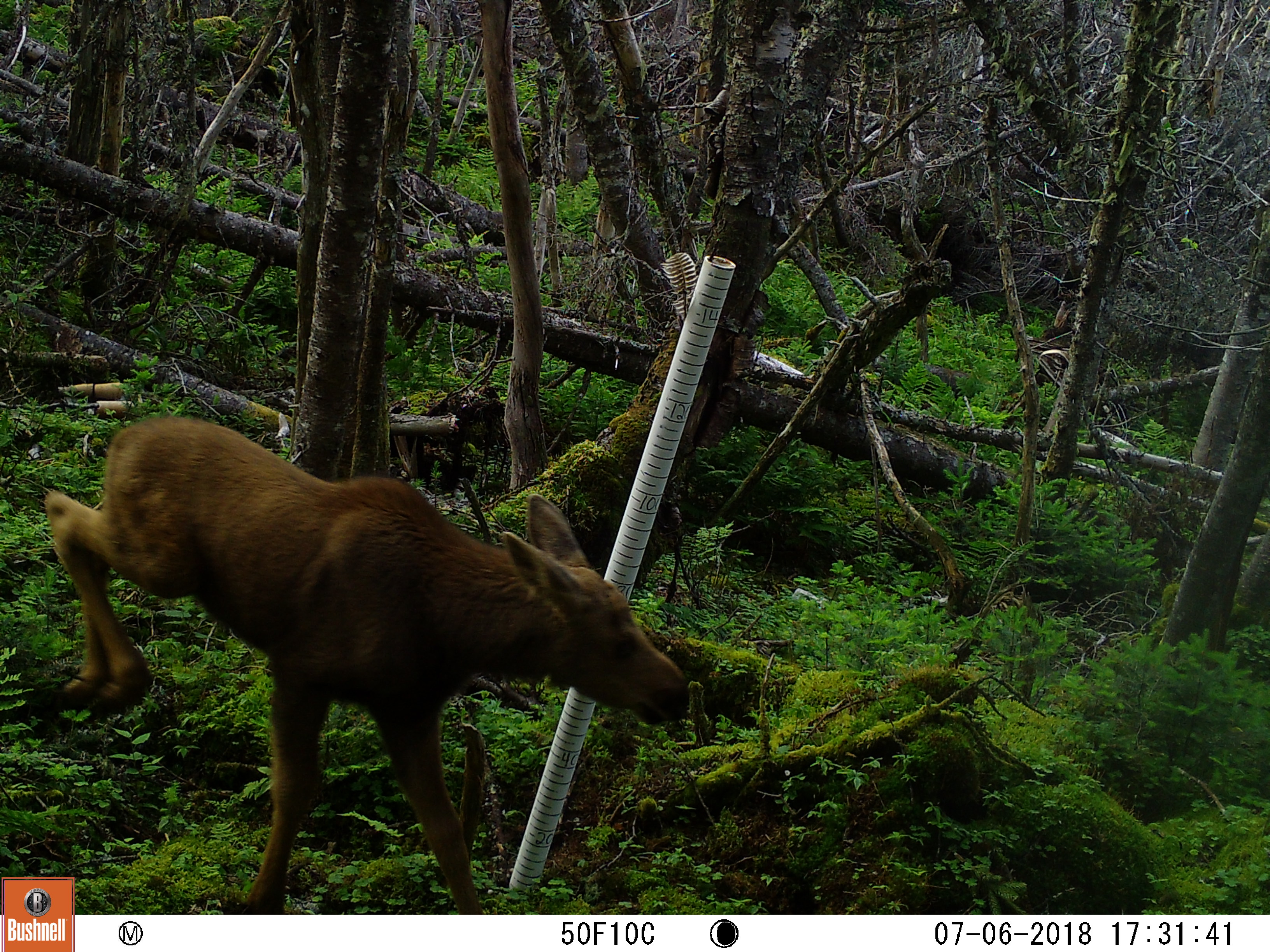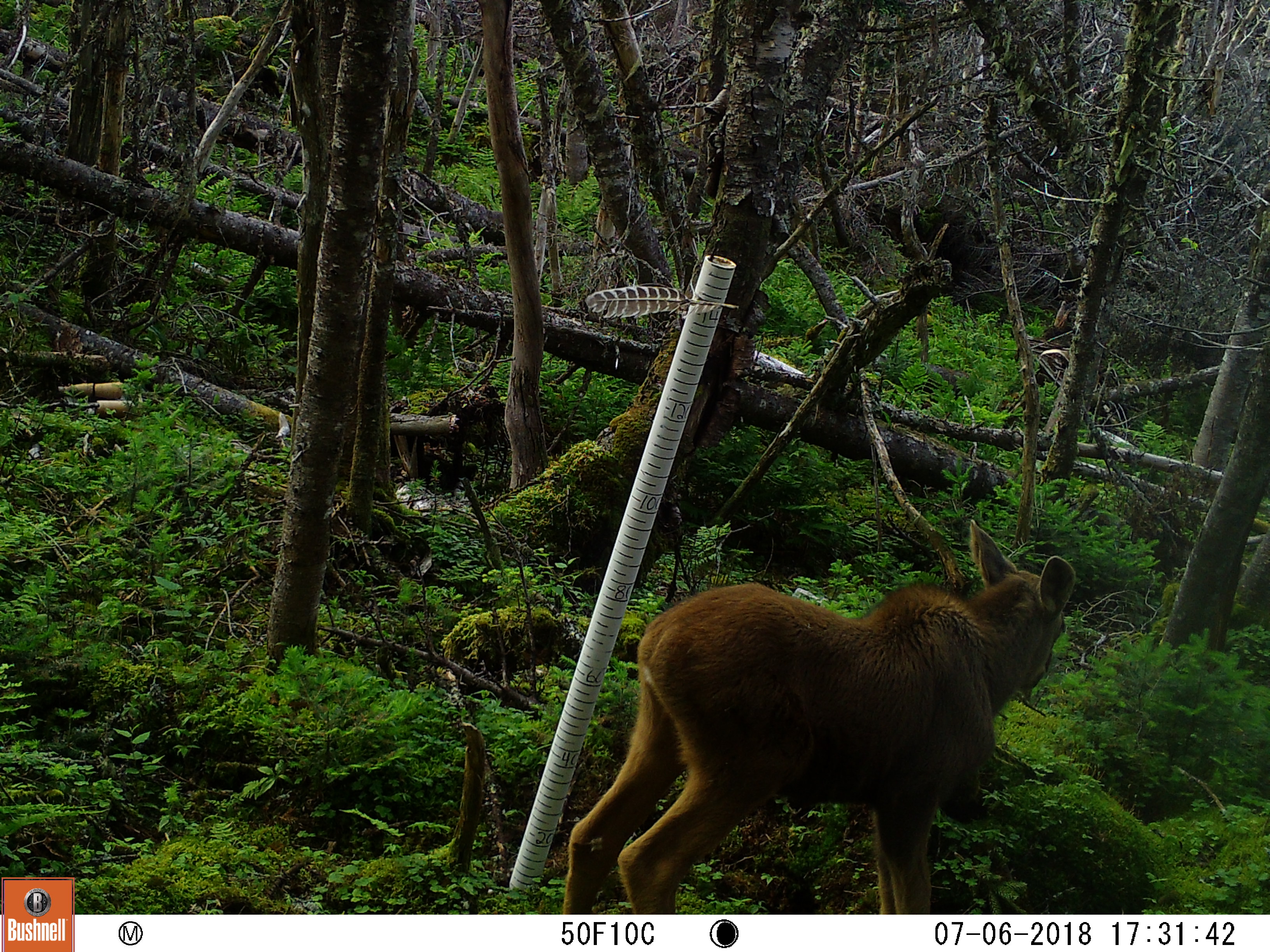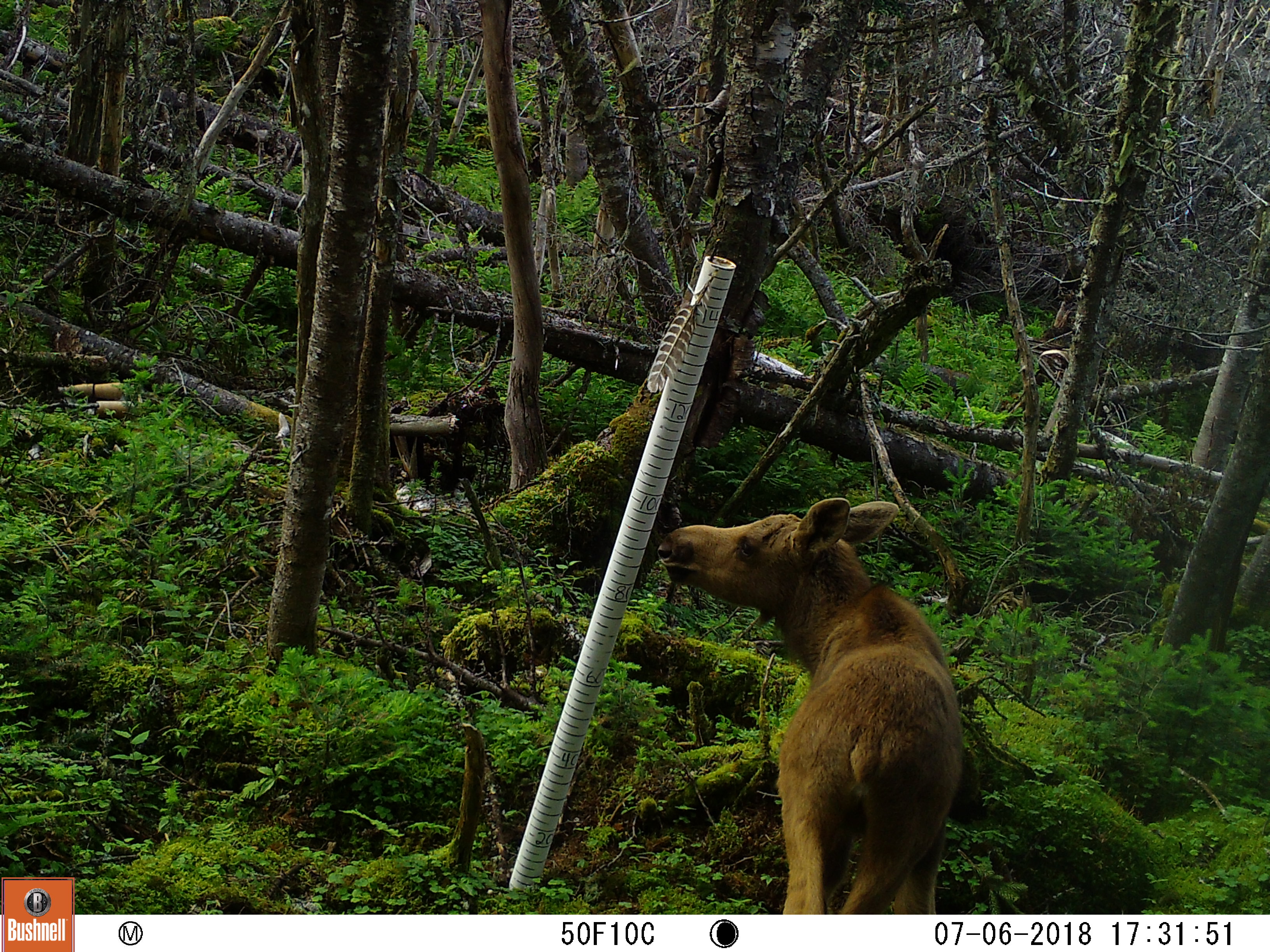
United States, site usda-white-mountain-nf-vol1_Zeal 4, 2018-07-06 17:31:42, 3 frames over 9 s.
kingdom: Animalia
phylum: Chordata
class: Mammalia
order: Artiodactyla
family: Cervidae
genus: Alces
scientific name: Alces alces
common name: moose